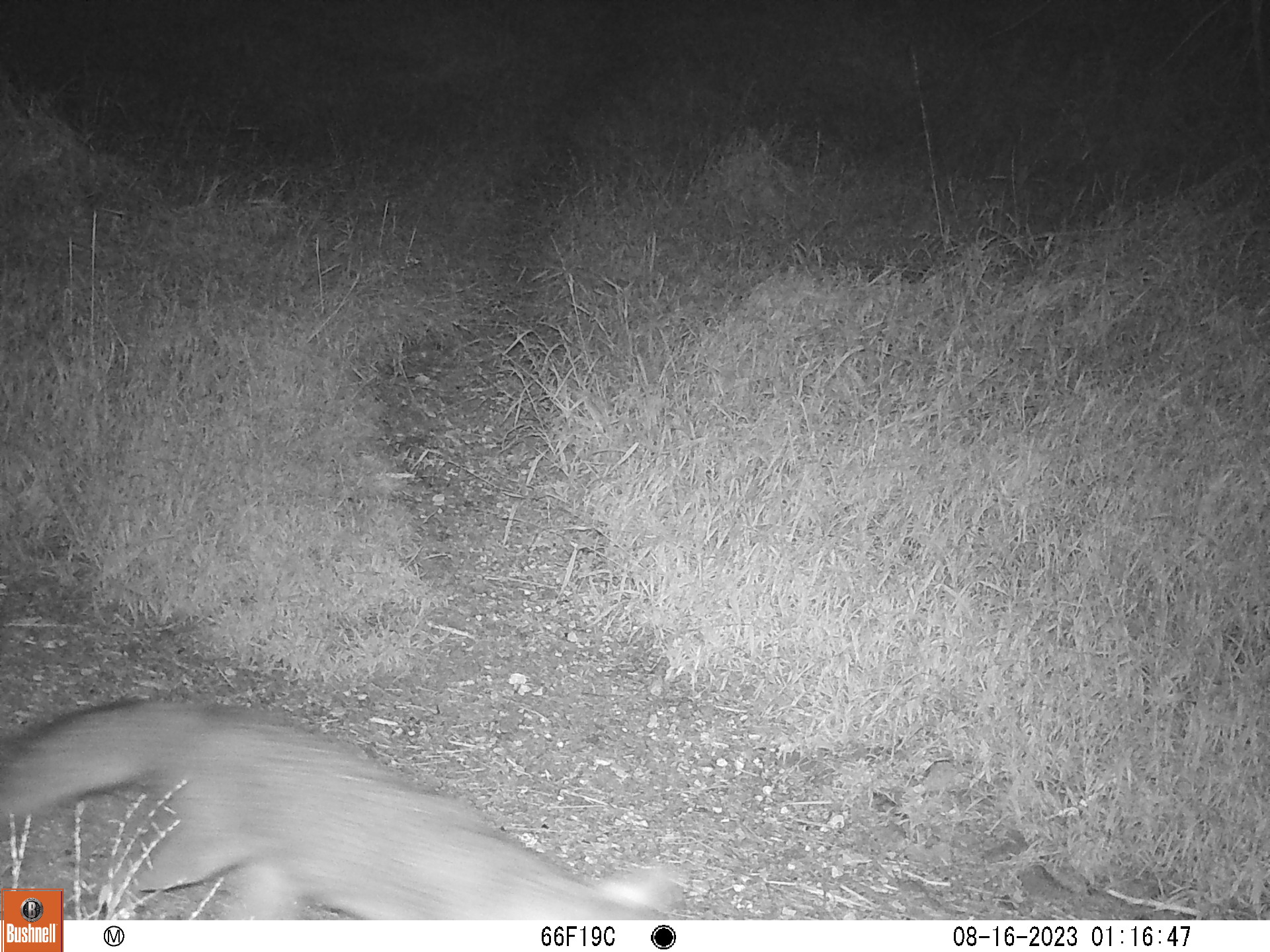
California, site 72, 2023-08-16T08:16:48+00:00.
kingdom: Animalia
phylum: Chordata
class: Mammalia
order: Carnivora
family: Canidae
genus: Urocyon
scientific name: Urocyon cinereoargenteus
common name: gray fox